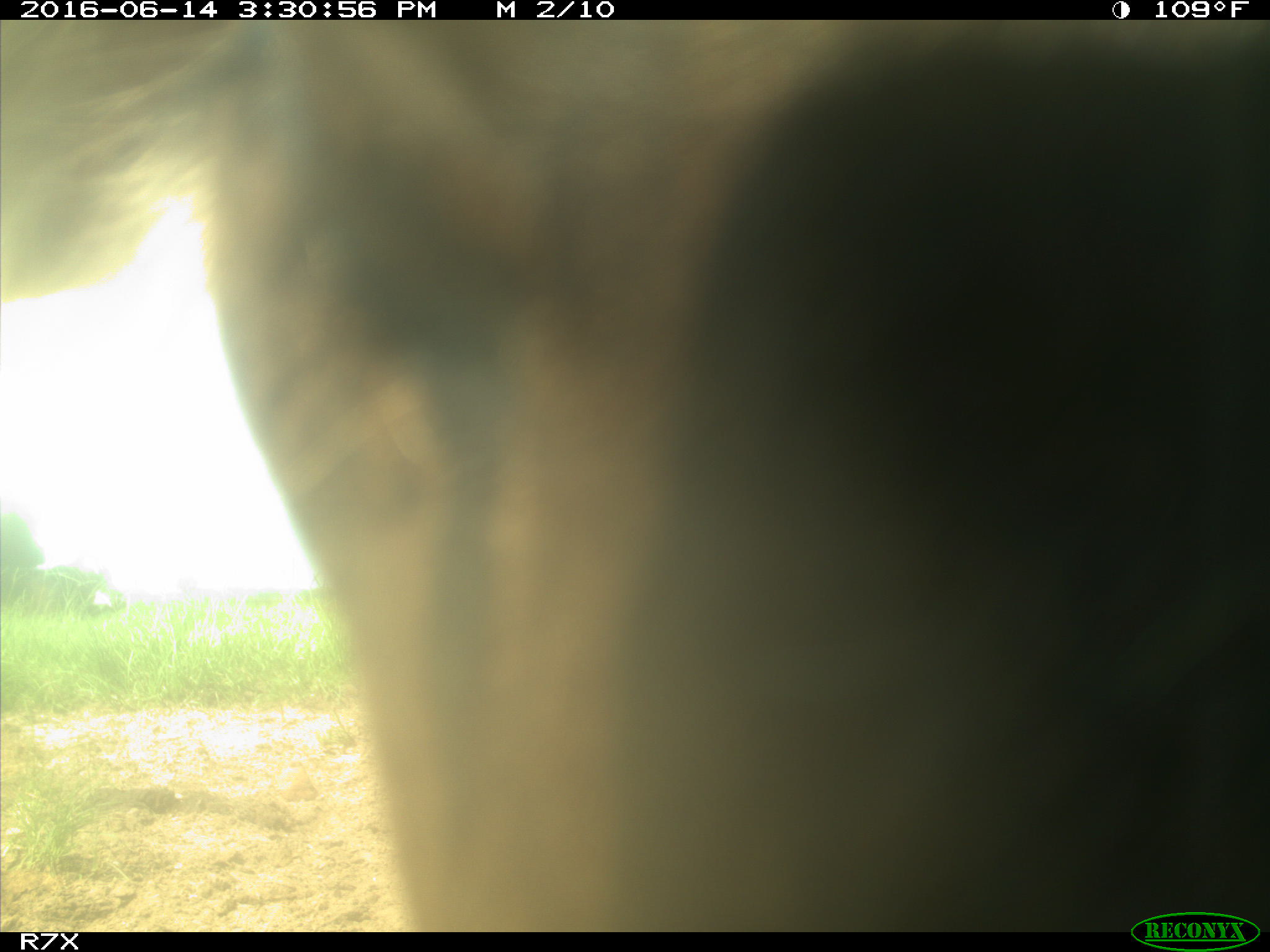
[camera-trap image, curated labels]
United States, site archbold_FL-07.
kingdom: Animalia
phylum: Chordata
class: Mammalia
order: Artiodactyla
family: Bovidae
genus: Bos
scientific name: Bos taurus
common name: domestic cow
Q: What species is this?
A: Bos taurus (domestic cow).